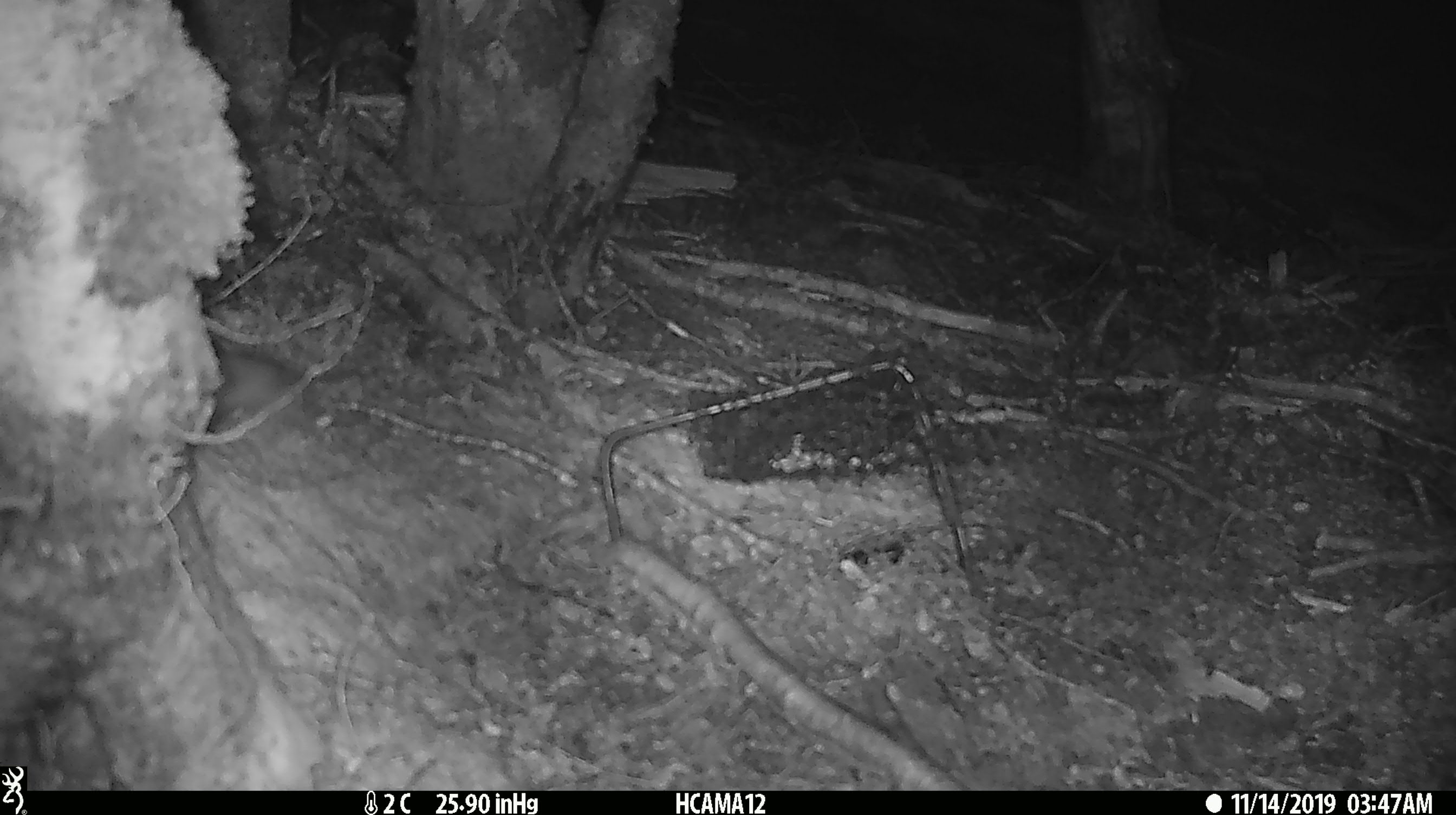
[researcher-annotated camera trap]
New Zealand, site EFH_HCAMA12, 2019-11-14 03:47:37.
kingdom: Animalia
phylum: Chordata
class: Mammalia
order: Rodentia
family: Muridae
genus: Mus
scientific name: Mus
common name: mouse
Mouse (Mus).